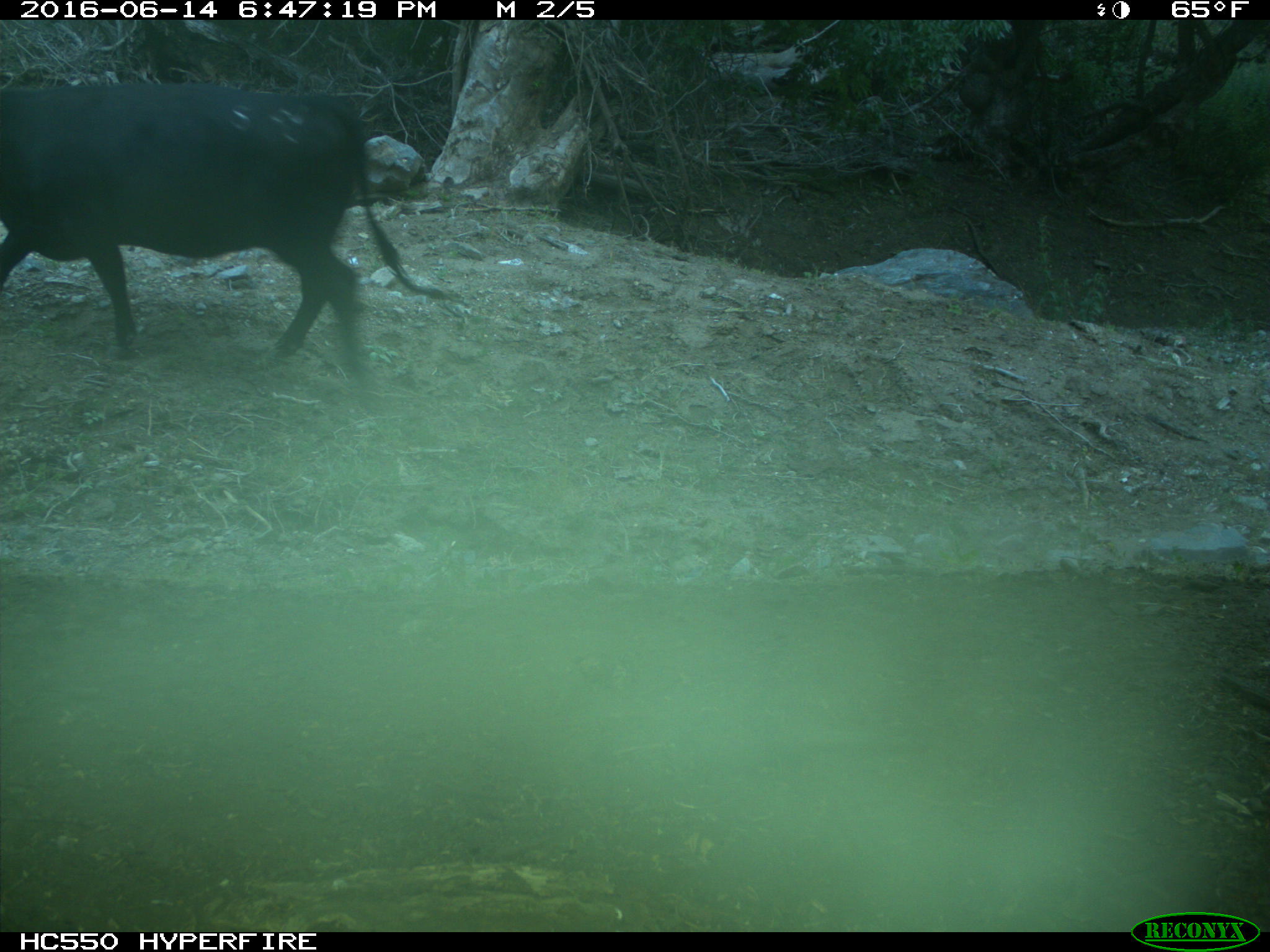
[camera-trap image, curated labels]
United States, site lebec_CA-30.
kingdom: Animalia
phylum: Chordata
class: Mammalia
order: Artiodactyla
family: Bovidae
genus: Bos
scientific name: Bos taurus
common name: domestic cow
Bos taurus (domestic cow).